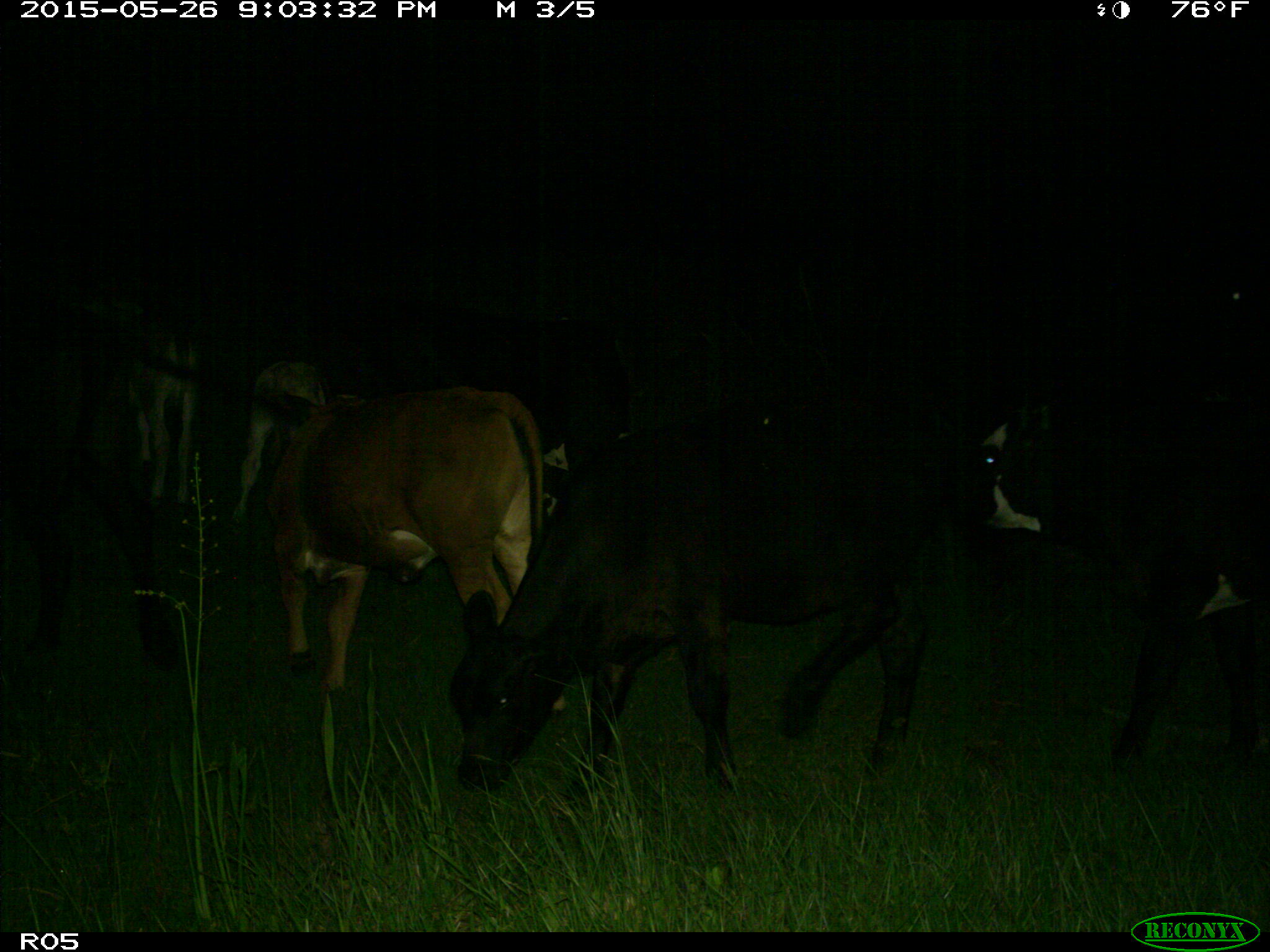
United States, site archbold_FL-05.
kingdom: Animalia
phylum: Chordata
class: Mammalia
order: Artiodactyla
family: Bovidae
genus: Bos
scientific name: Bos taurus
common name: domestic cow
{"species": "Bos taurus (domestic cow)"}